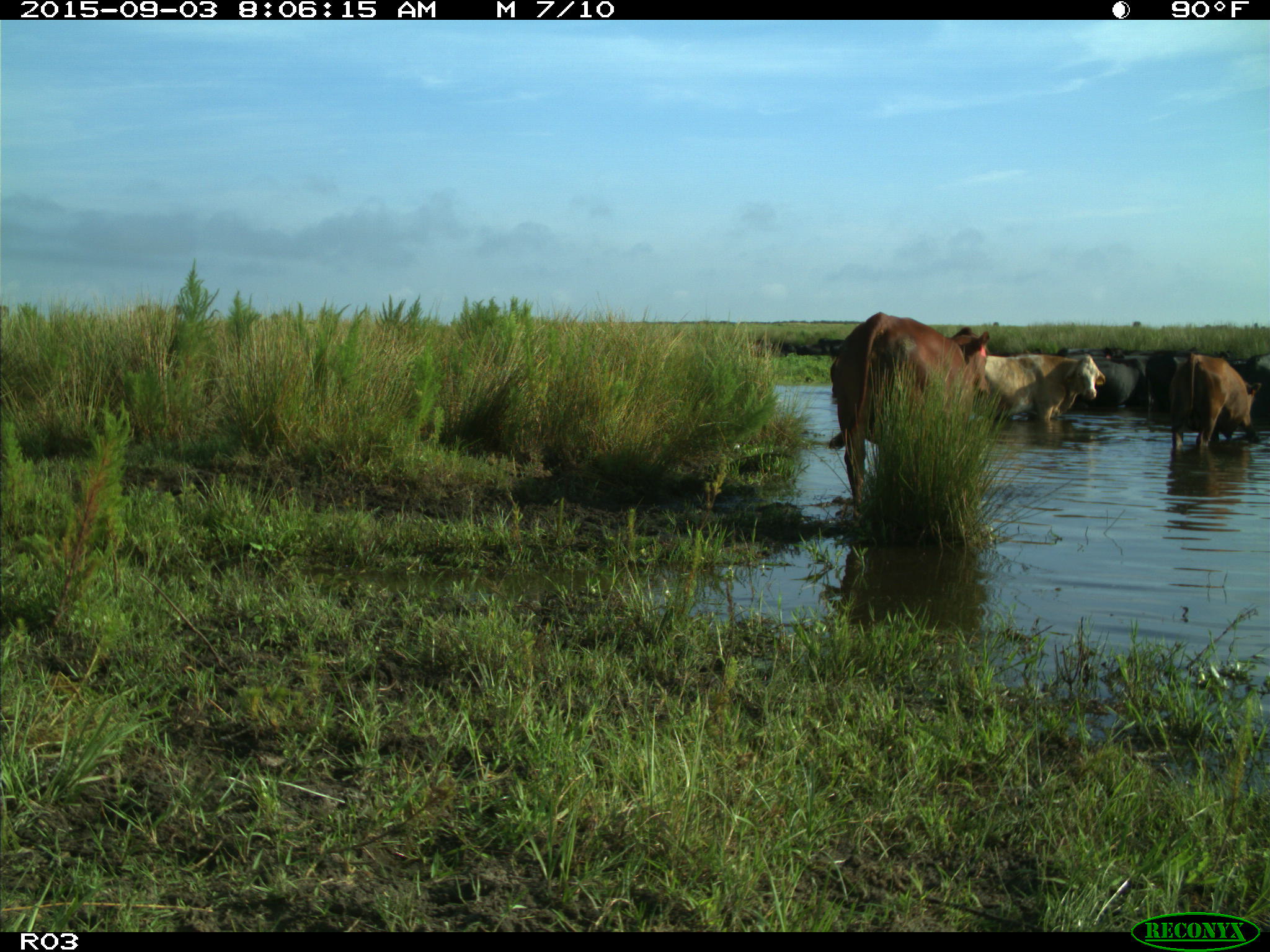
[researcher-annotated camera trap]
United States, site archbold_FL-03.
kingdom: Animalia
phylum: Chordata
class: Mammalia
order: Artiodactyla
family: Bovidae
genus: Bos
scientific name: Bos taurus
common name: domestic cow